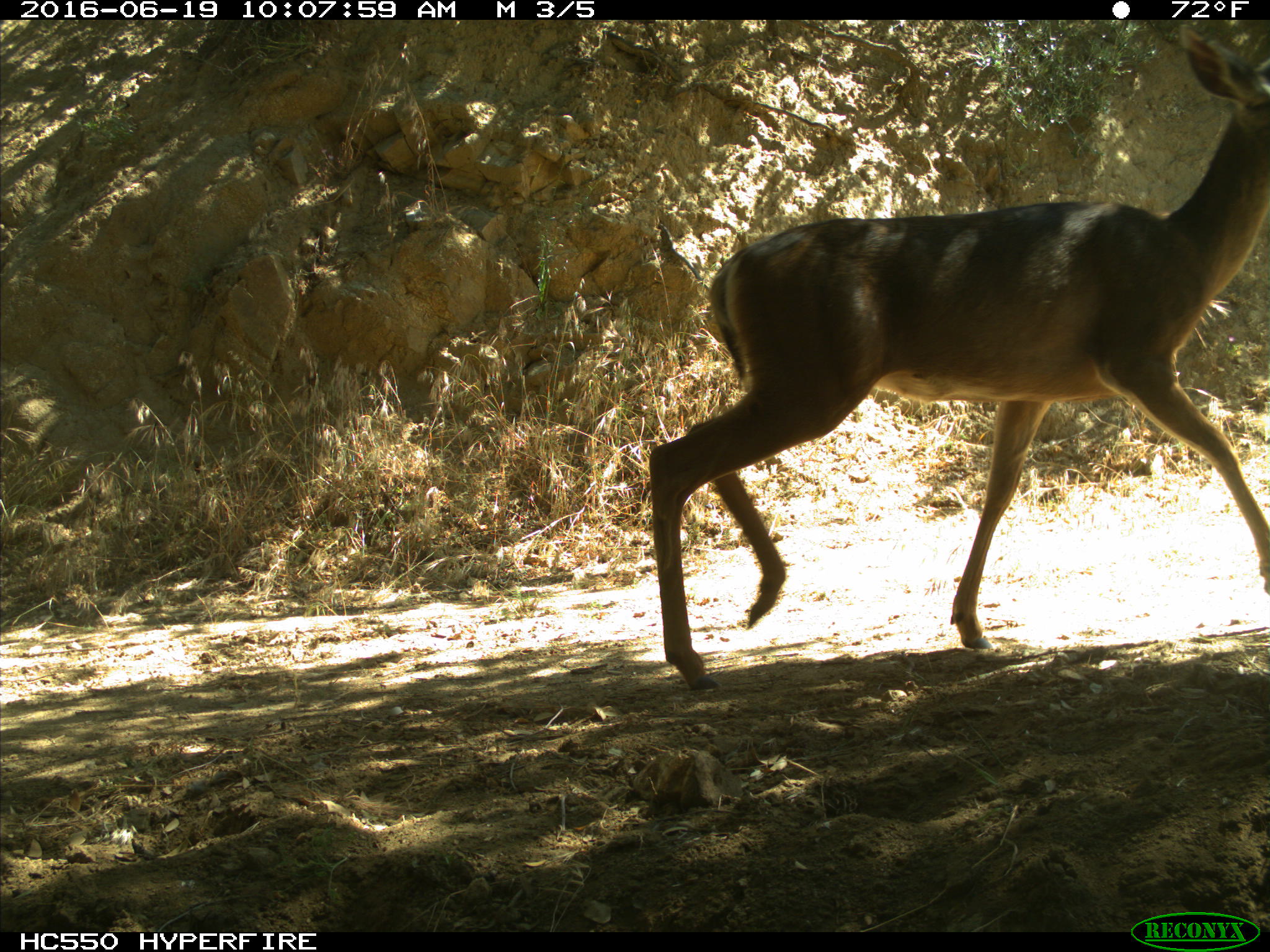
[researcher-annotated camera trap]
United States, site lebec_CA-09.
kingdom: Animalia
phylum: Chordata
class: Mammalia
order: Artiodactyla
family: Cervidae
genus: Odocoileus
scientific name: Odocoileus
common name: deer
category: unidentified deer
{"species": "unidentified deer (deer) (Odocoileus)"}